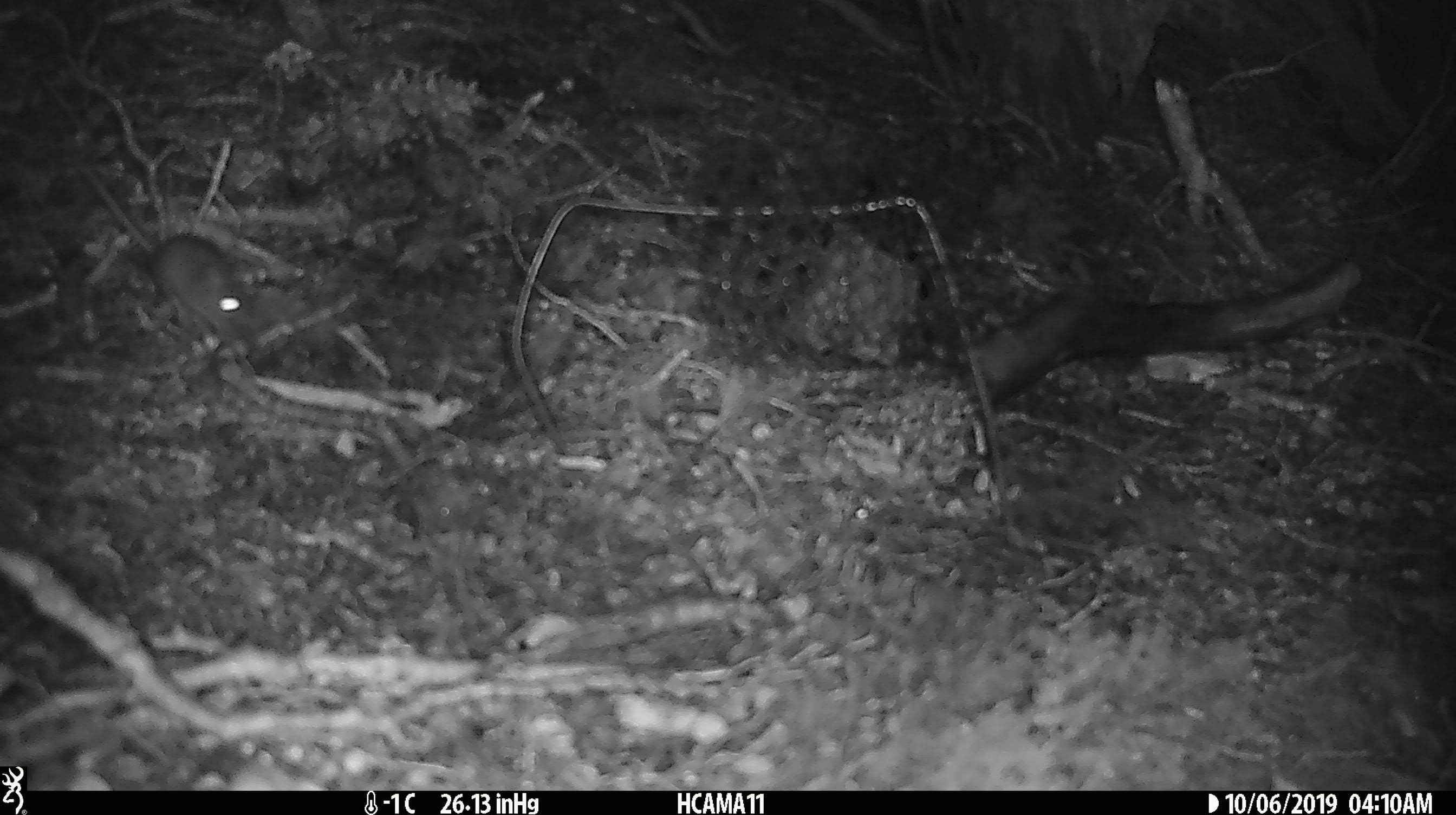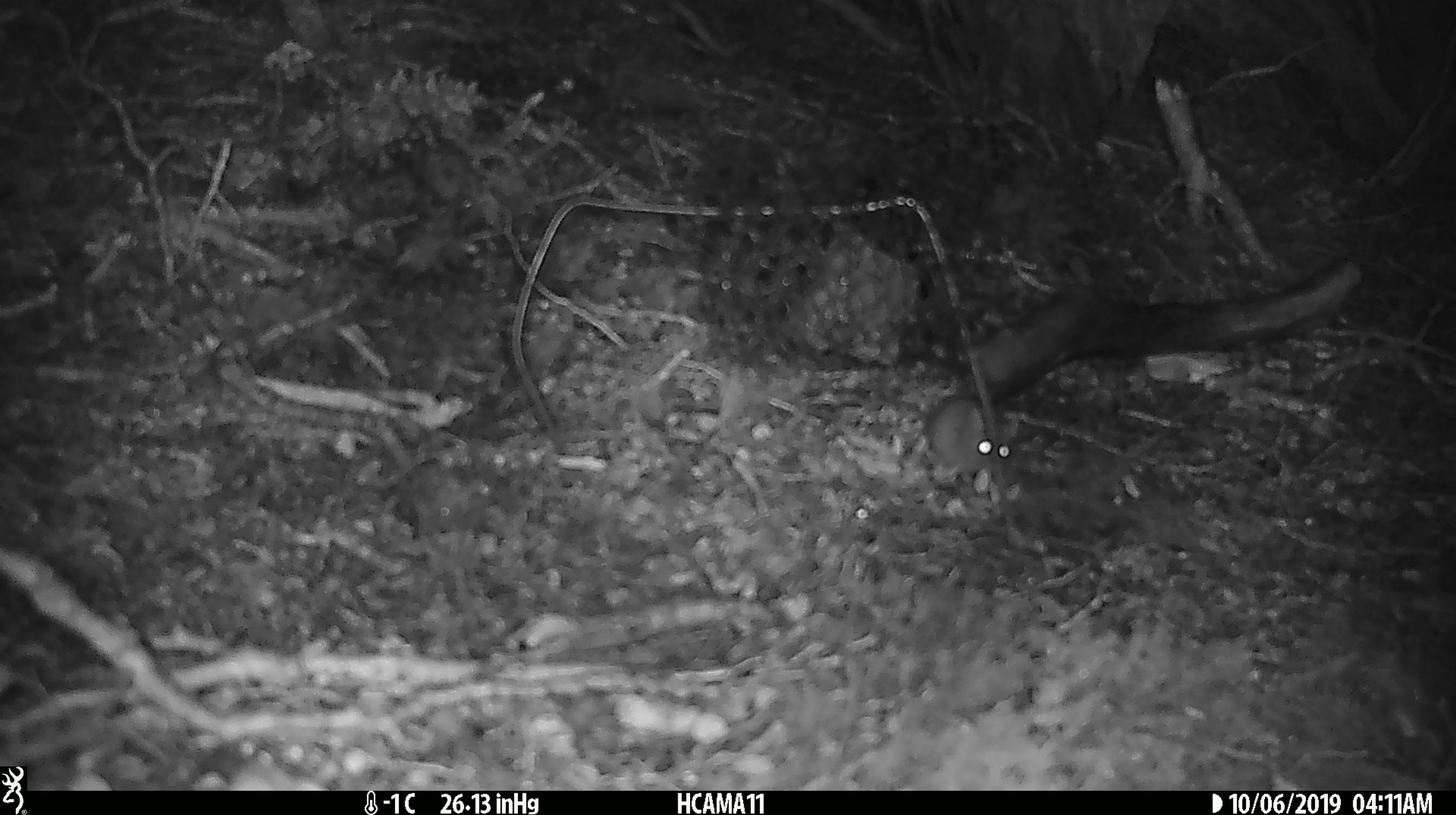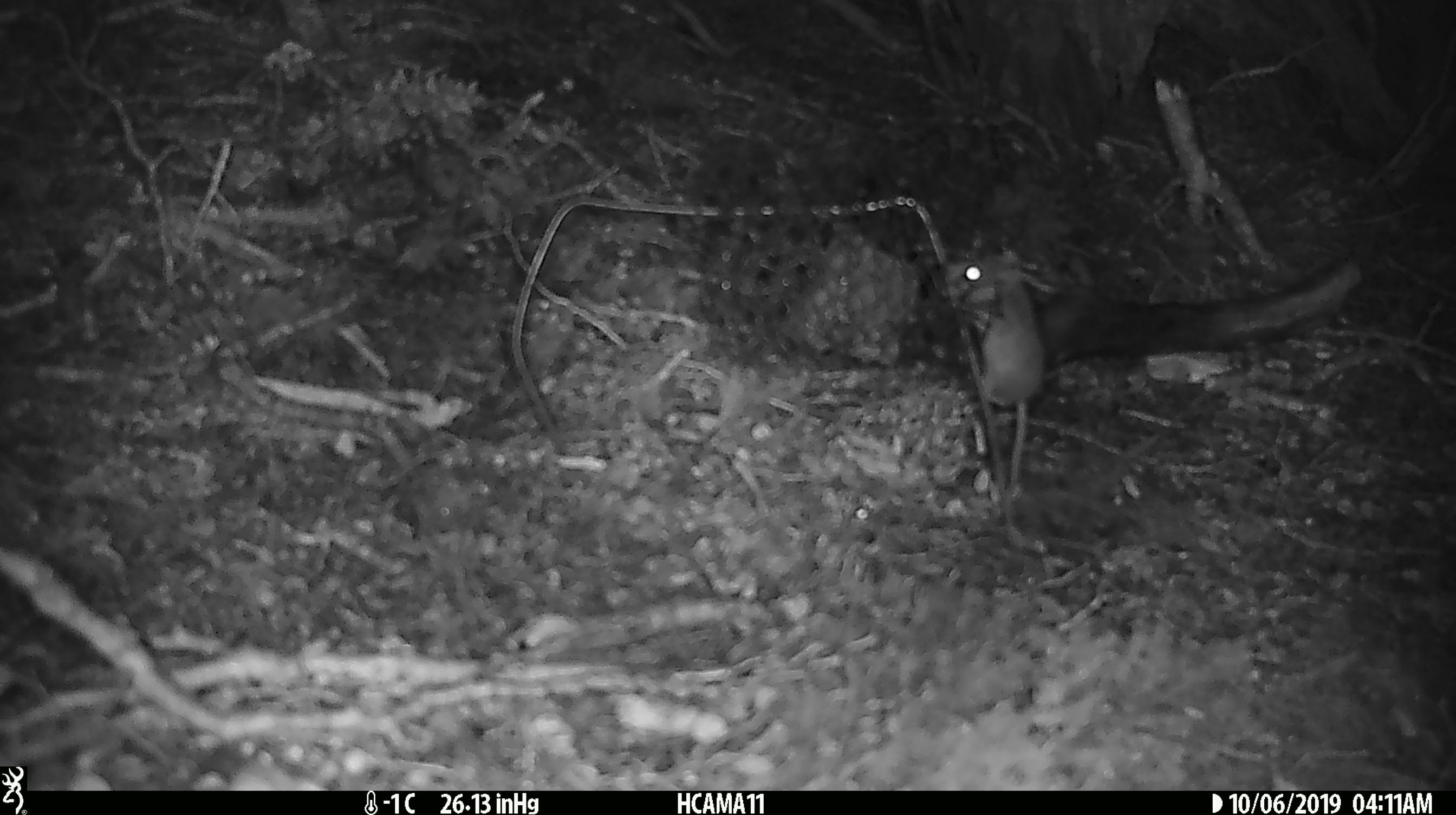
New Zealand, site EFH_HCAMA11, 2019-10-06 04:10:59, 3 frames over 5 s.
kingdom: Animalia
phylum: Chordata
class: Mammalia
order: Rodentia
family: Muridae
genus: Mus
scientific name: Mus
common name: mouse